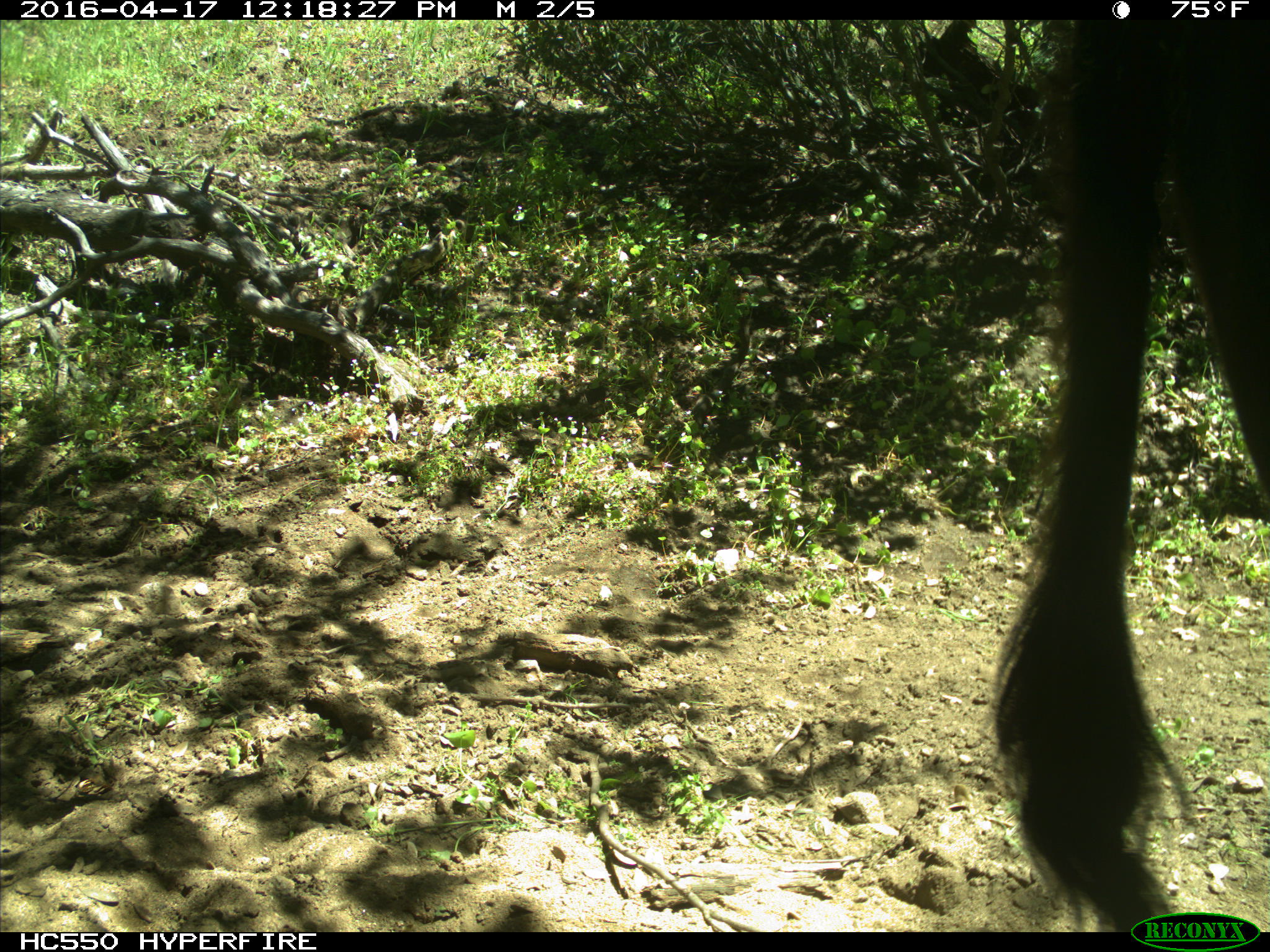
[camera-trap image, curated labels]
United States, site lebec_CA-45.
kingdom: Animalia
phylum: Chordata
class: Mammalia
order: Artiodactyla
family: Bovidae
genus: Bos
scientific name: Bos taurus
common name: domestic cow